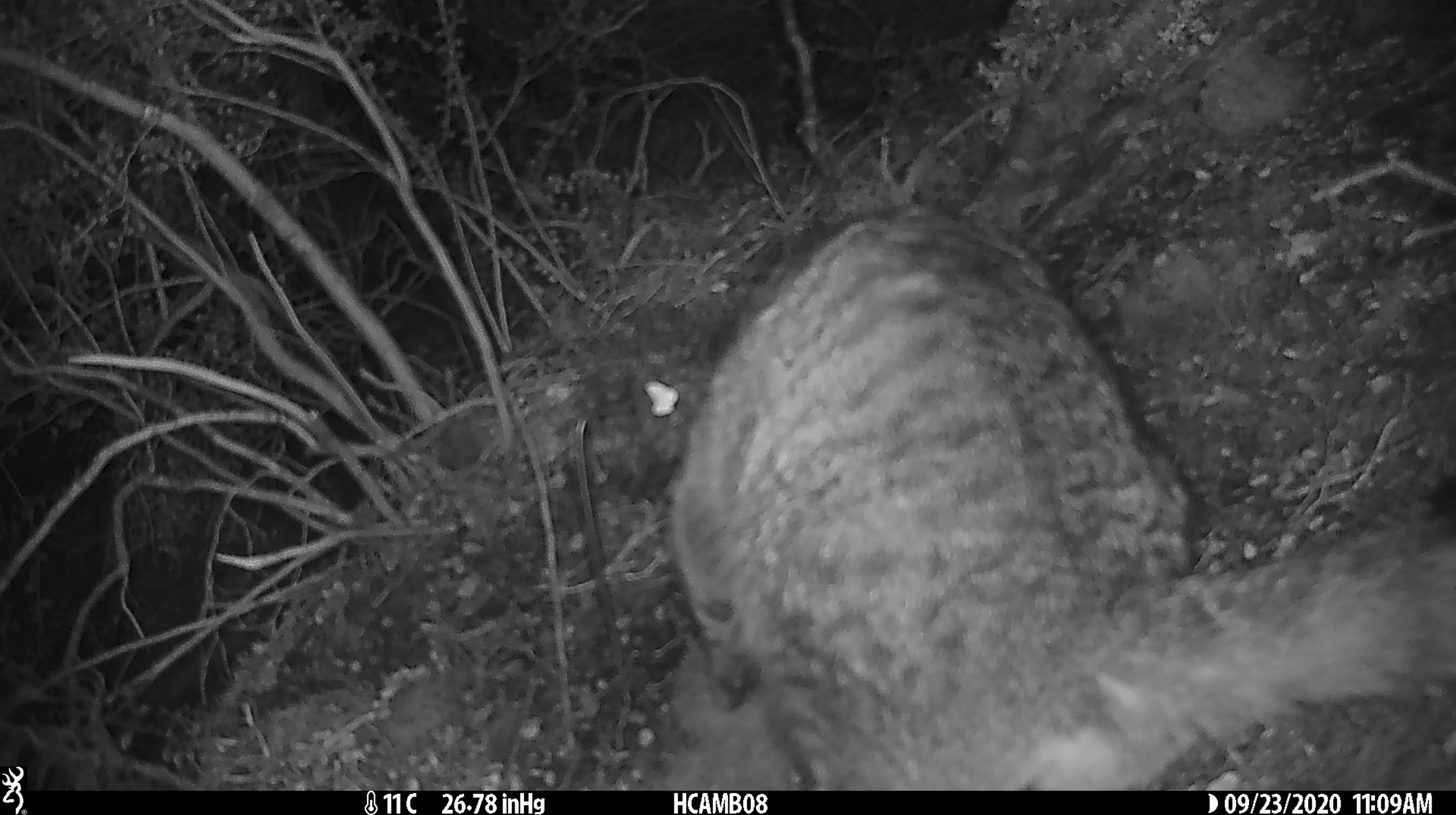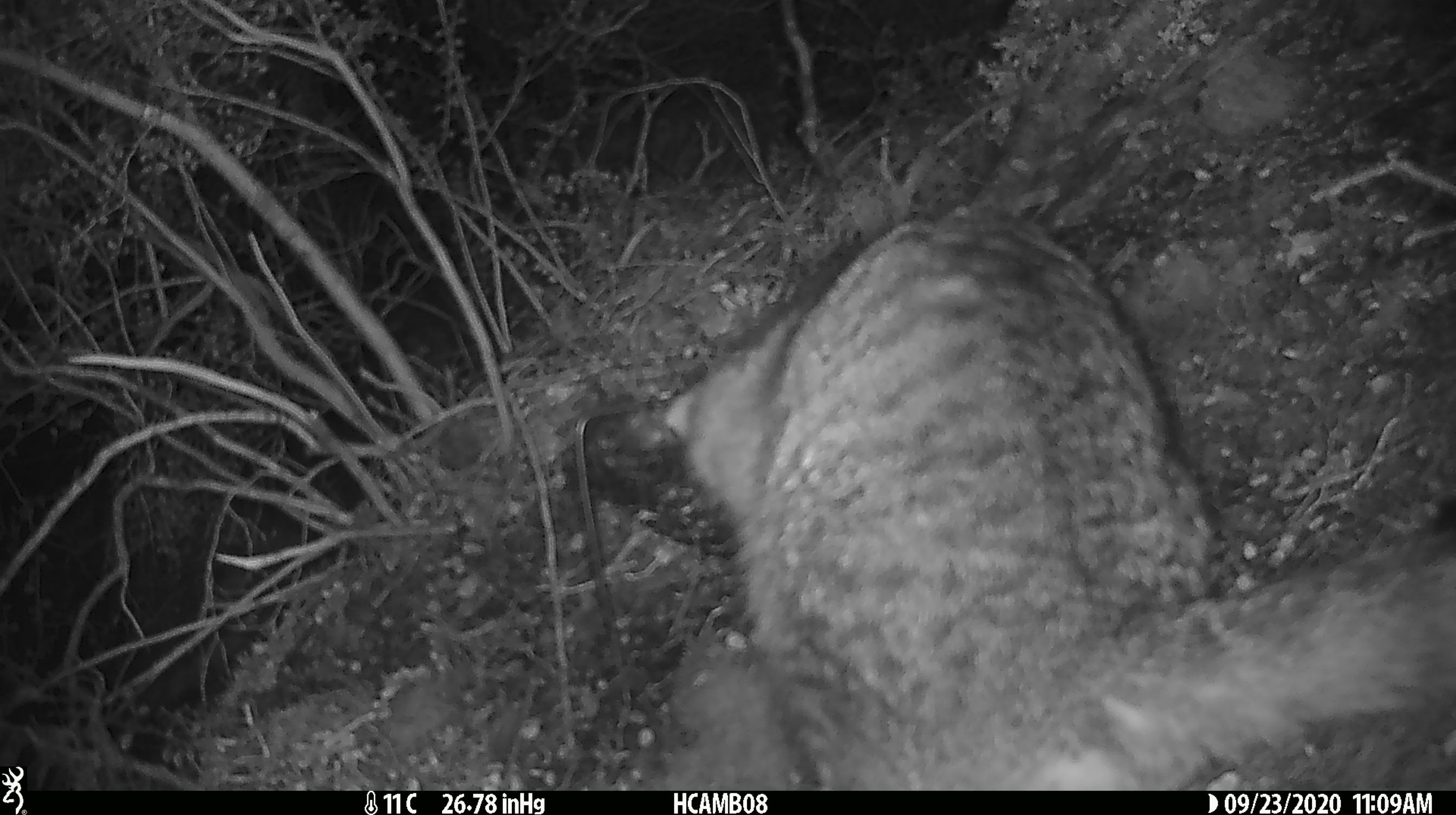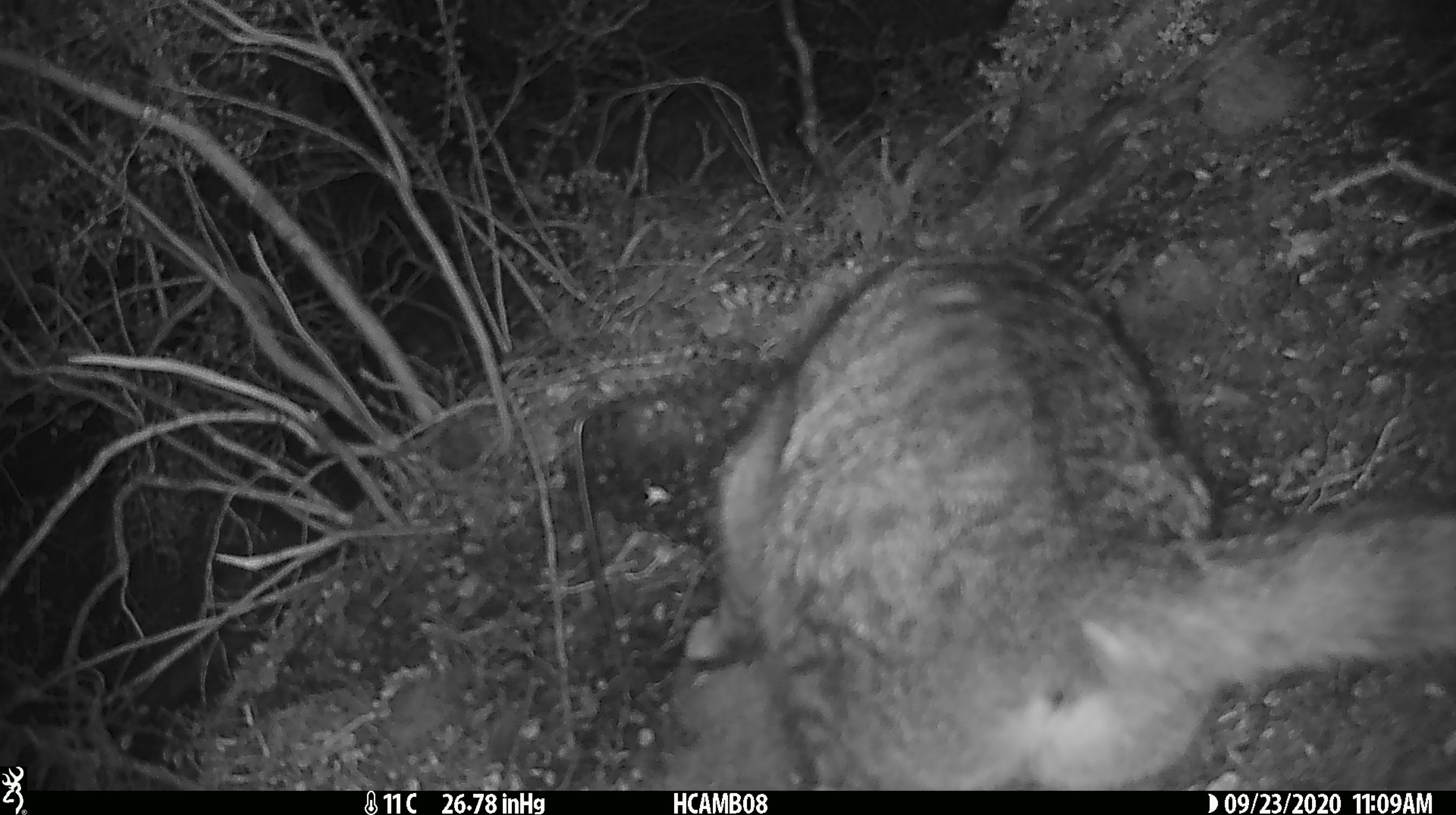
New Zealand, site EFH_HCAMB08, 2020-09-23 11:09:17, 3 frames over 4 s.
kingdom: Animalia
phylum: Chordata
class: Mammalia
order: Carnivora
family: Felidae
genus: Felis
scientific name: Felis catus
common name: domestic cat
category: cat